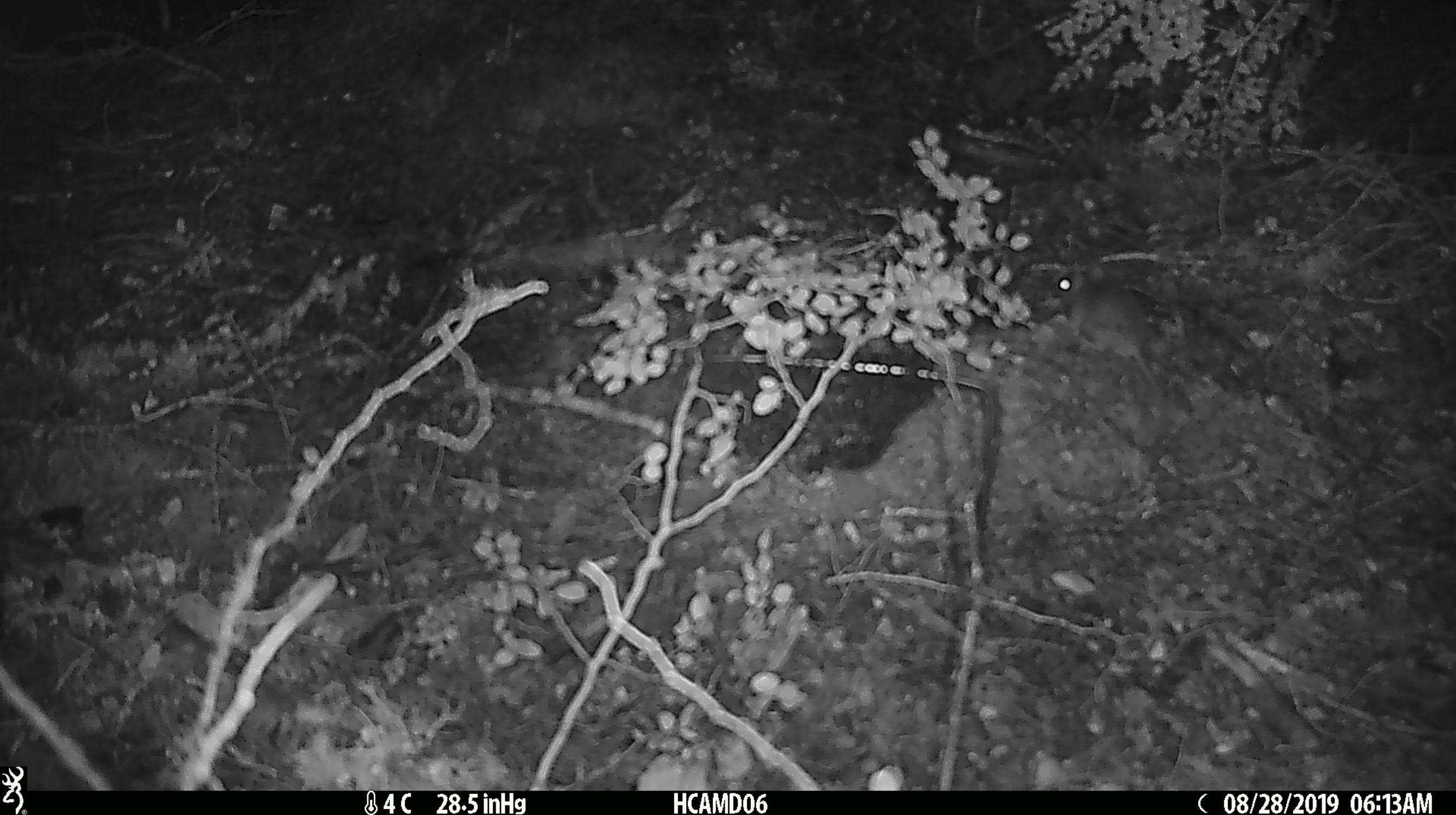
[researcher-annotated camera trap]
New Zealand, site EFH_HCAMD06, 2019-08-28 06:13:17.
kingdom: Animalia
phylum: Chordata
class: Mammalia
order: Rodentia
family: Muridae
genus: Mus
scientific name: Mus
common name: mouse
Mouse (Mus).